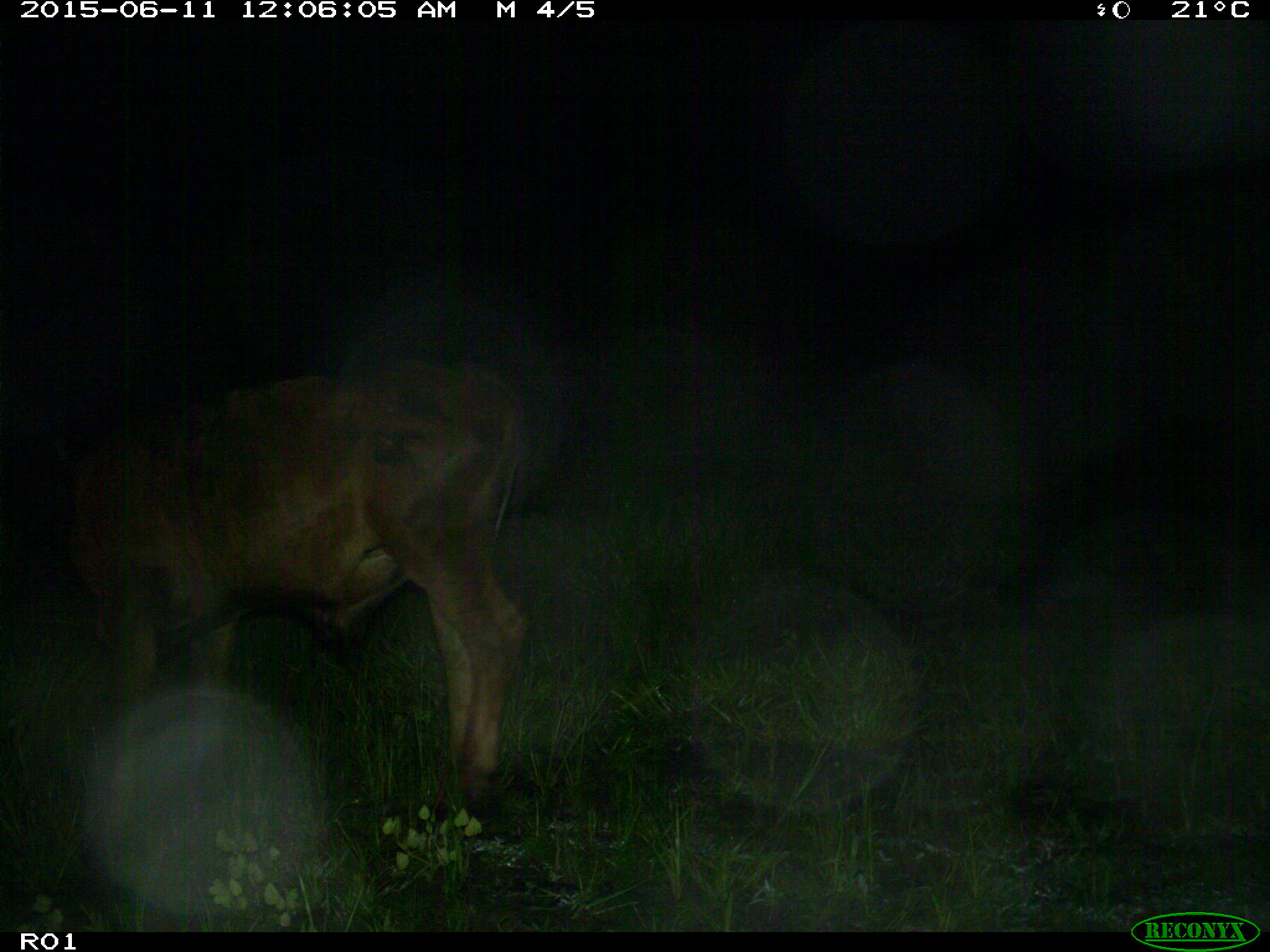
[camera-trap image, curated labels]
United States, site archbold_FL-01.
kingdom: Animalia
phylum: Chordata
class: Mammalia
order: Artiodactyla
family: Bovidae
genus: Bos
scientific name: Bos taurus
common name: domestic cow